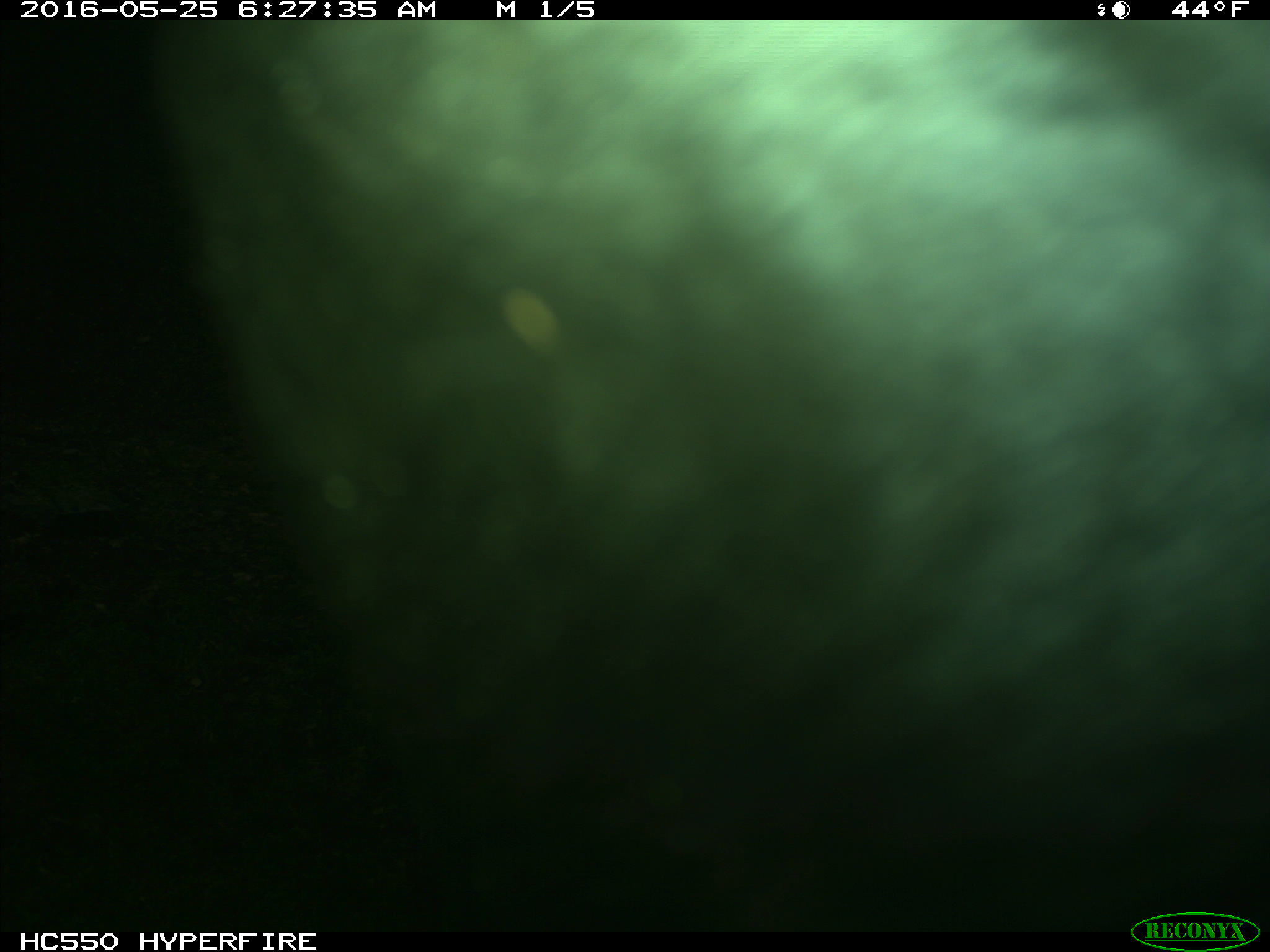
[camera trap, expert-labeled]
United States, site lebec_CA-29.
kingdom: Animalia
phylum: Chordata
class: Mammalia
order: Artiodactyla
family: Bovidae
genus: Bos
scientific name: Bos taurus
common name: domestic cow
Bos taurus (domestic cow).